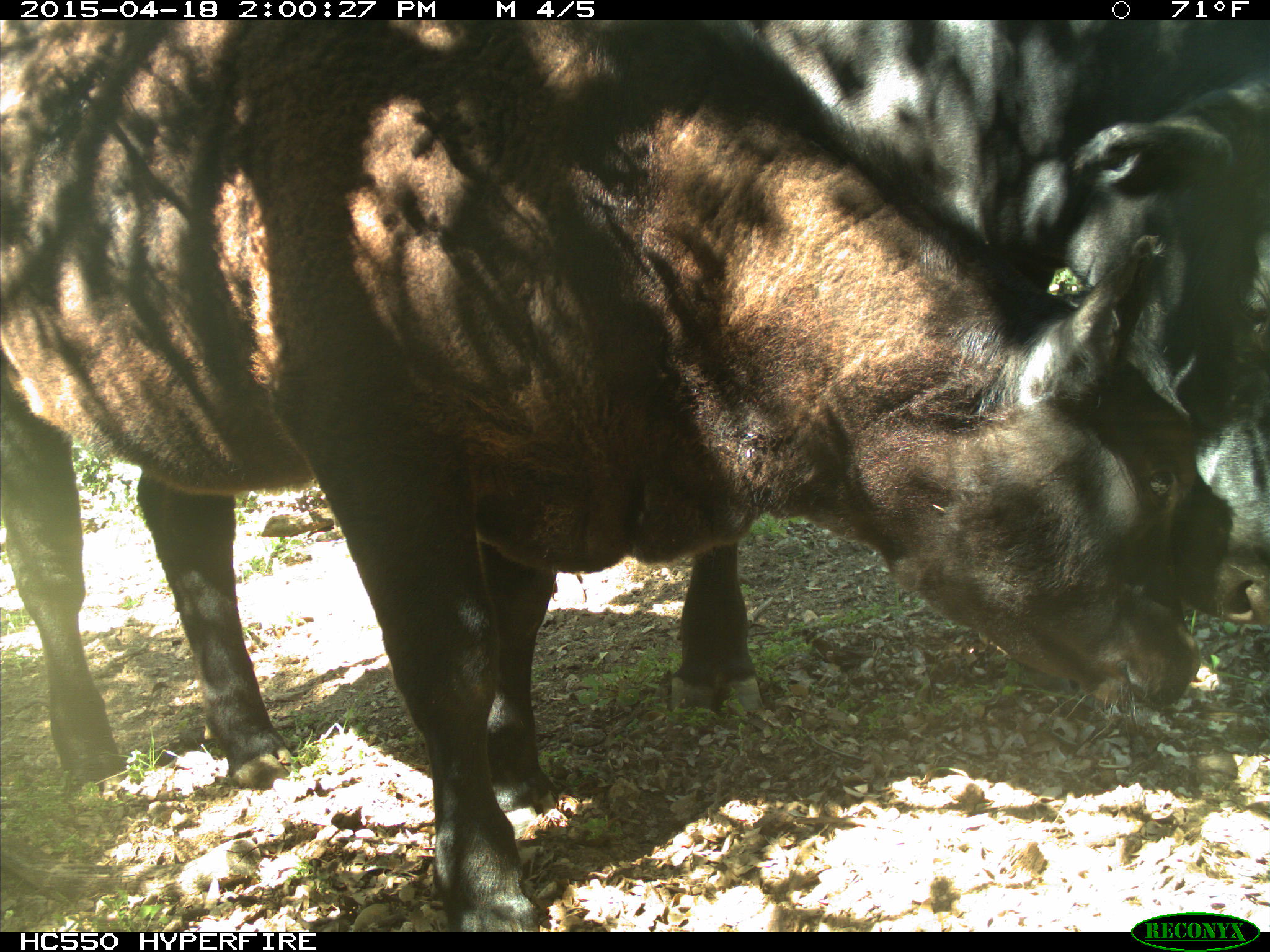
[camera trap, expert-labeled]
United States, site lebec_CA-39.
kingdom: Animalia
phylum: Chordata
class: Mammalia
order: Artiodactyla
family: Bovidae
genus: Bos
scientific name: Bos taurus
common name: domestic cow